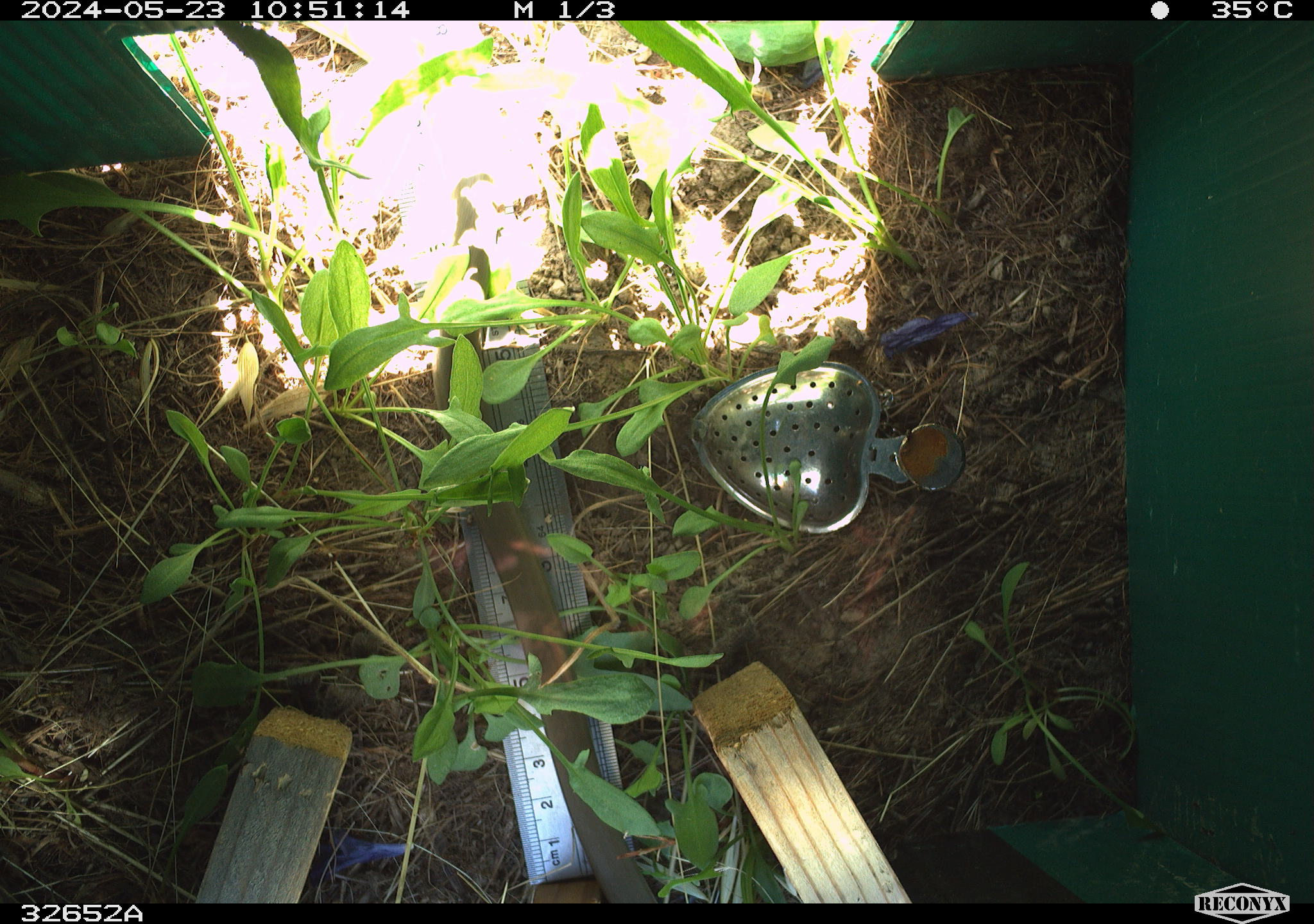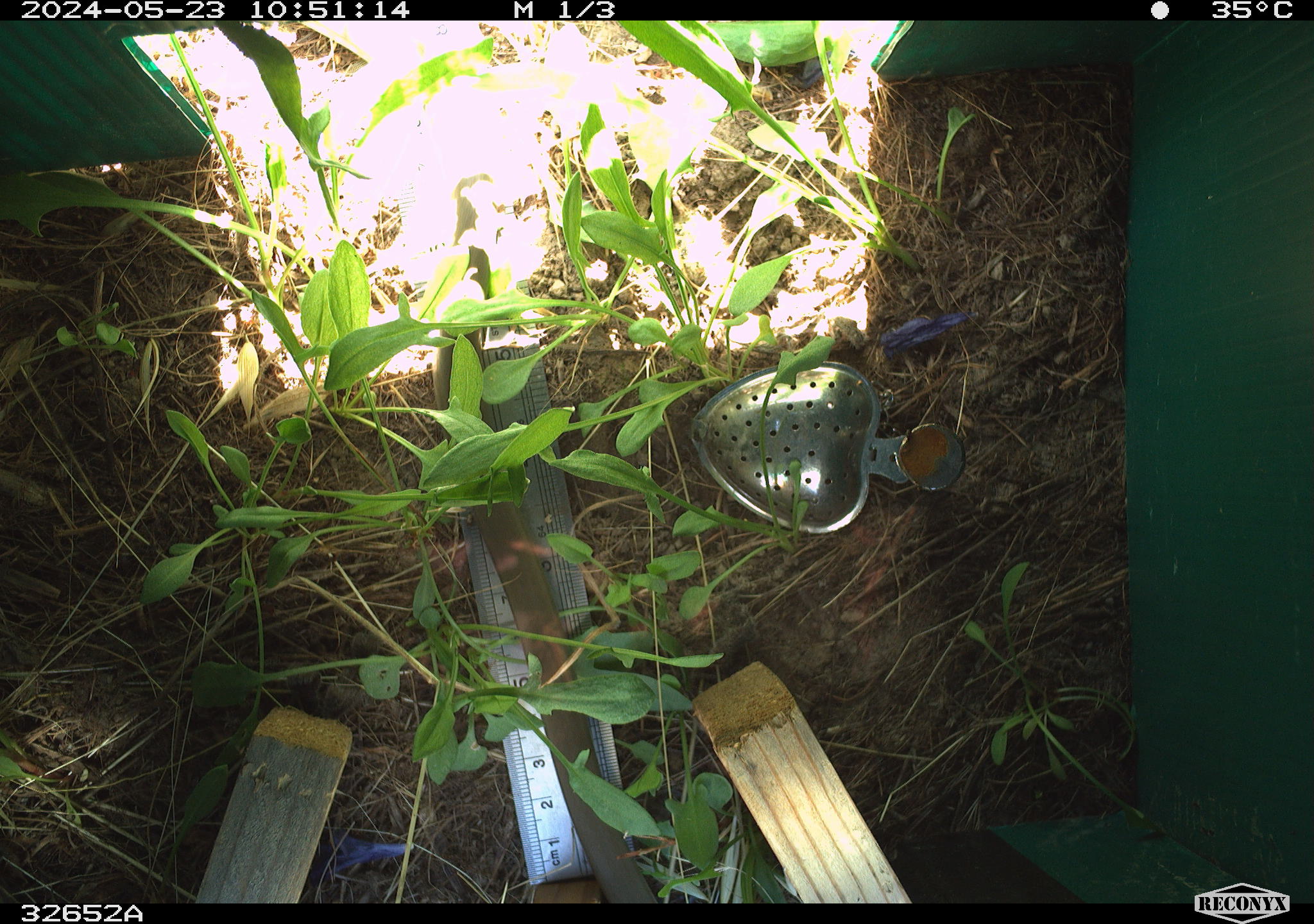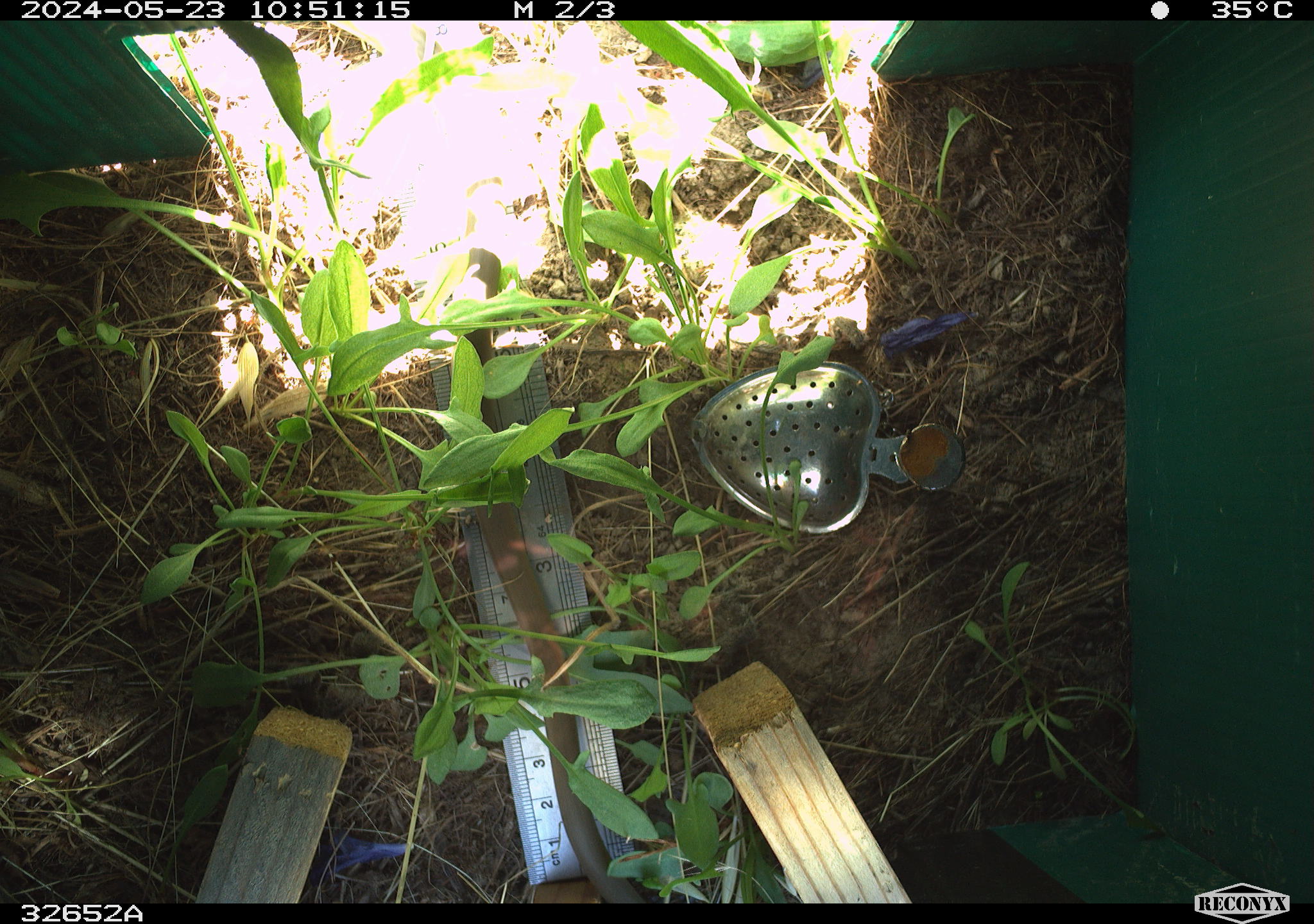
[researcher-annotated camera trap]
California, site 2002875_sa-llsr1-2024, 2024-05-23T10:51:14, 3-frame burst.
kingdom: Animalia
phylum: Chordata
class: Reptilia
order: Squamata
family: Colubridae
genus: Coluber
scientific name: Coluber constrictor mormon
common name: western yellow-bellied racer